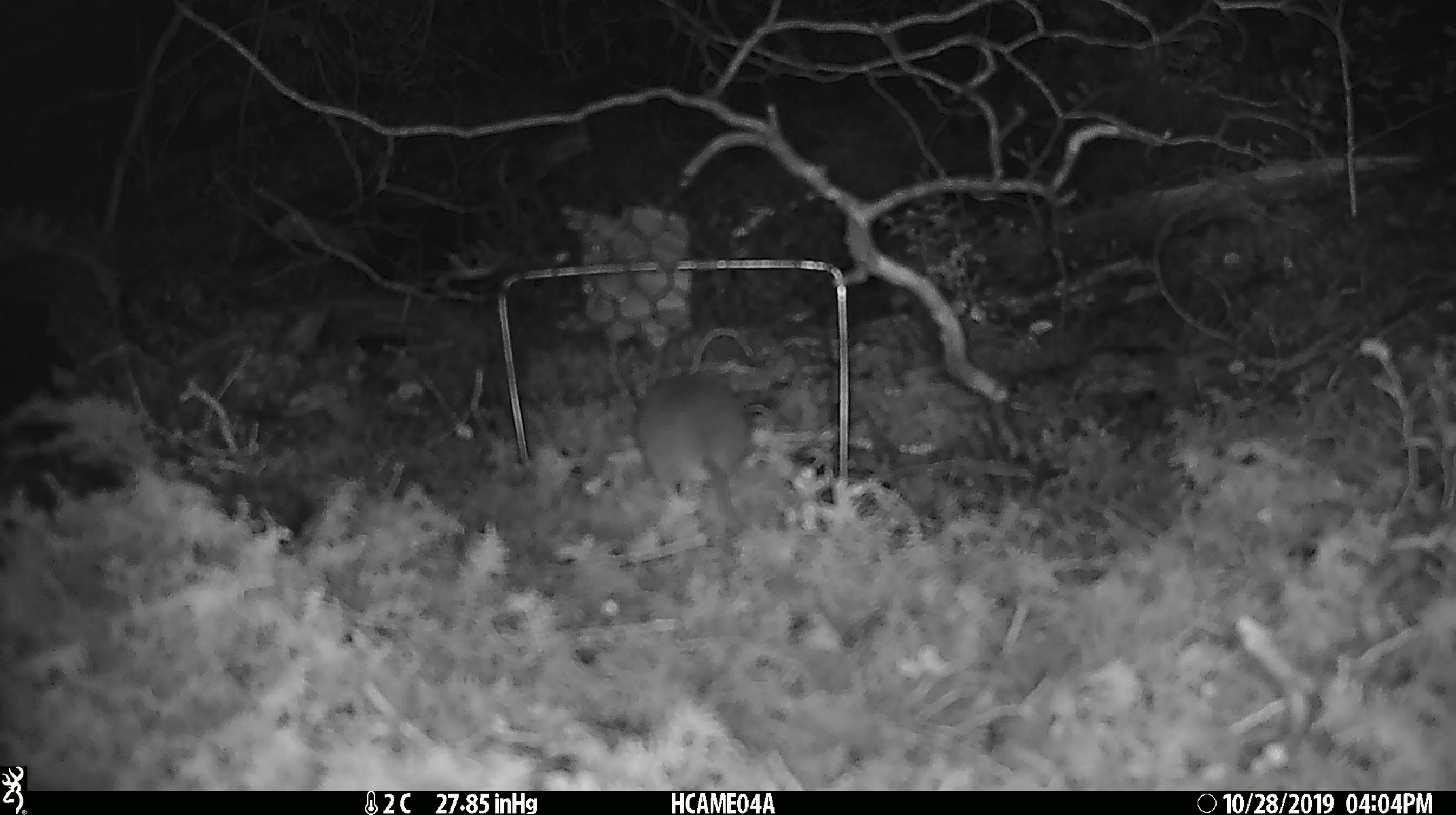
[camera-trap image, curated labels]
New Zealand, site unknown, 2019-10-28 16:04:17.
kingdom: Animalia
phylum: Chordata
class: Mammalia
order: Rodentia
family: Muridae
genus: Mus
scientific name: Mus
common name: mouse